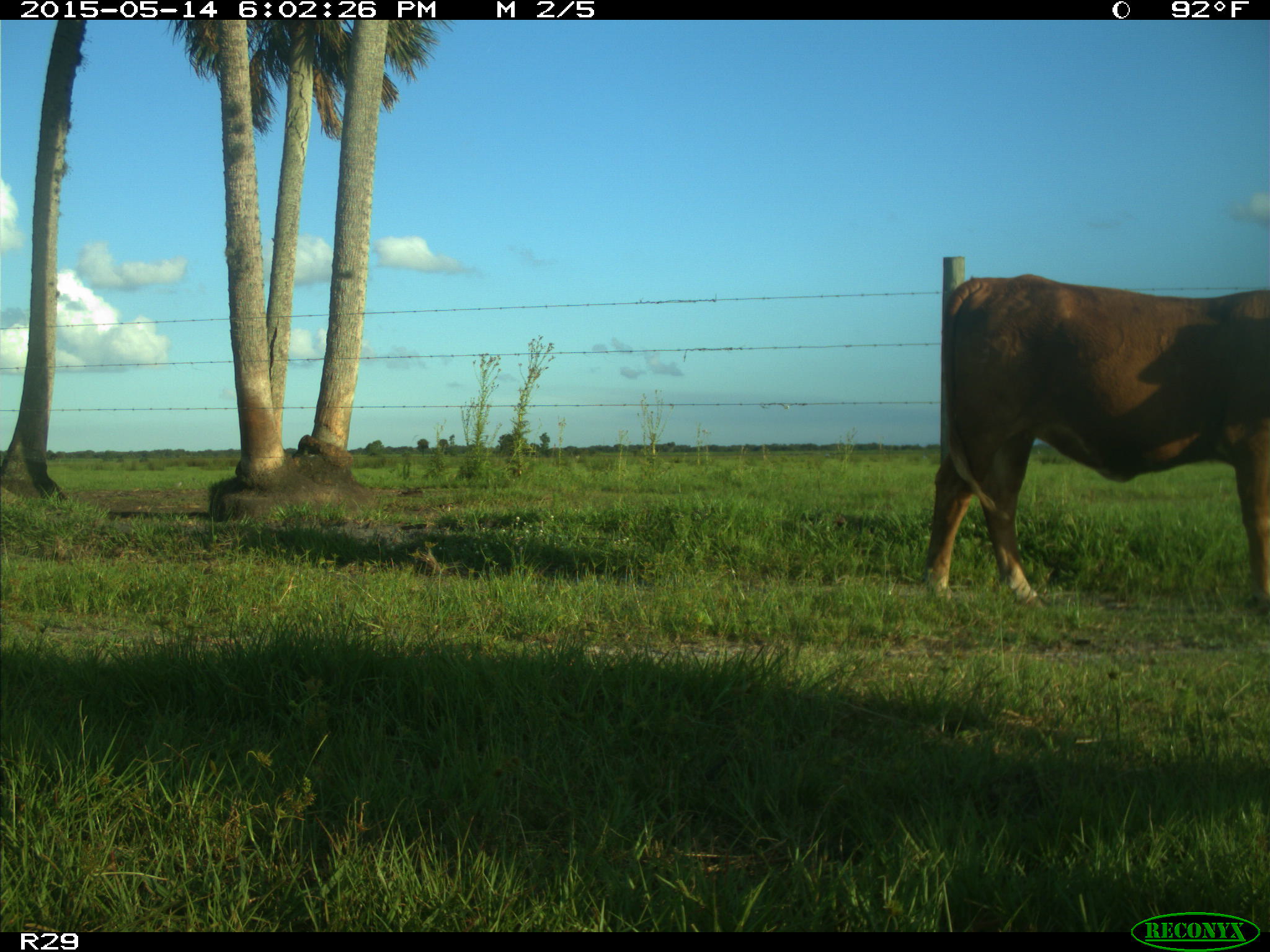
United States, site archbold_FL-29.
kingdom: Animalia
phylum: Chordata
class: Mammalia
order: Artiodactyla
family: Bovidae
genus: Bos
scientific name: Bos taurus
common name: domestic cow